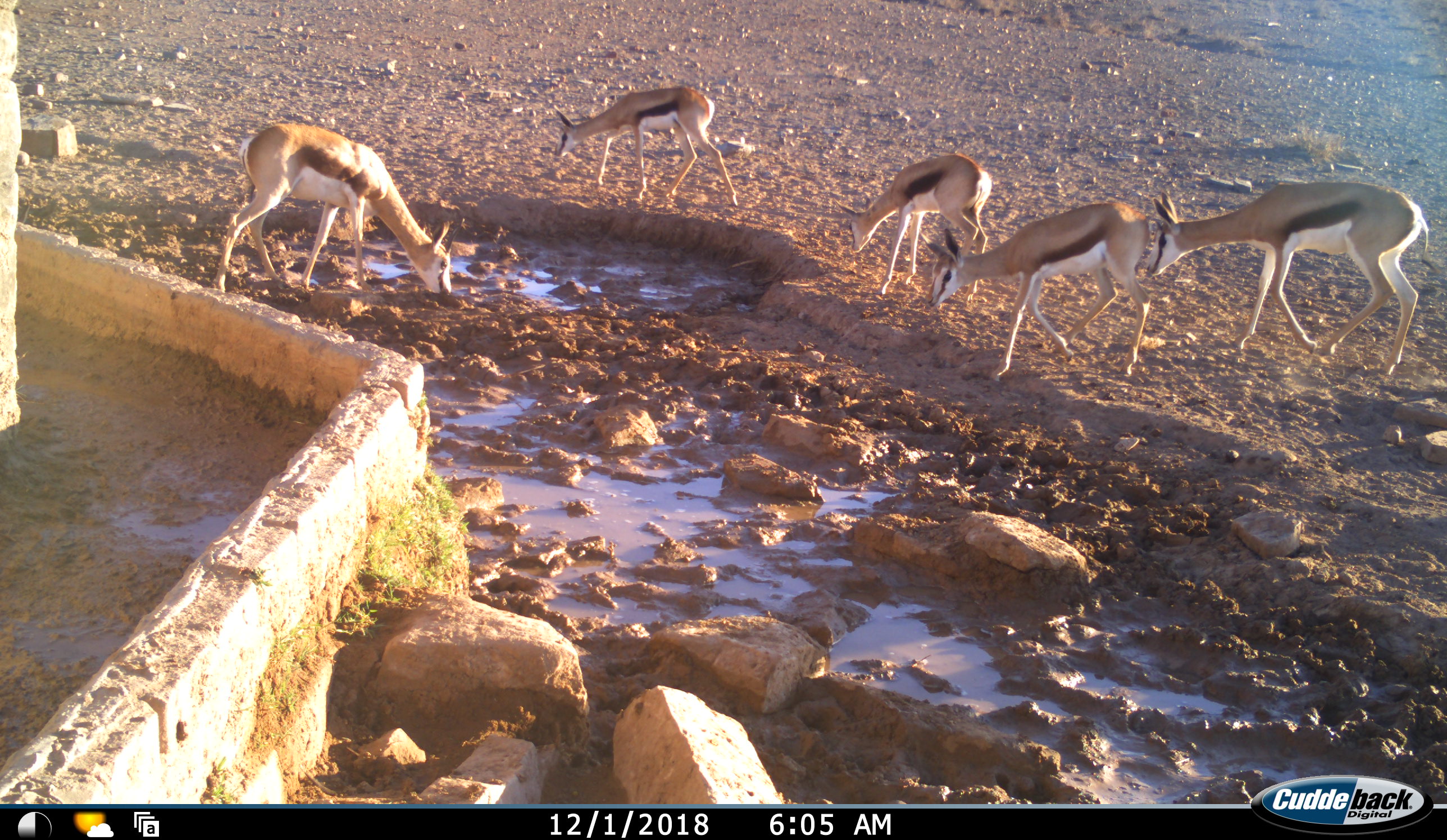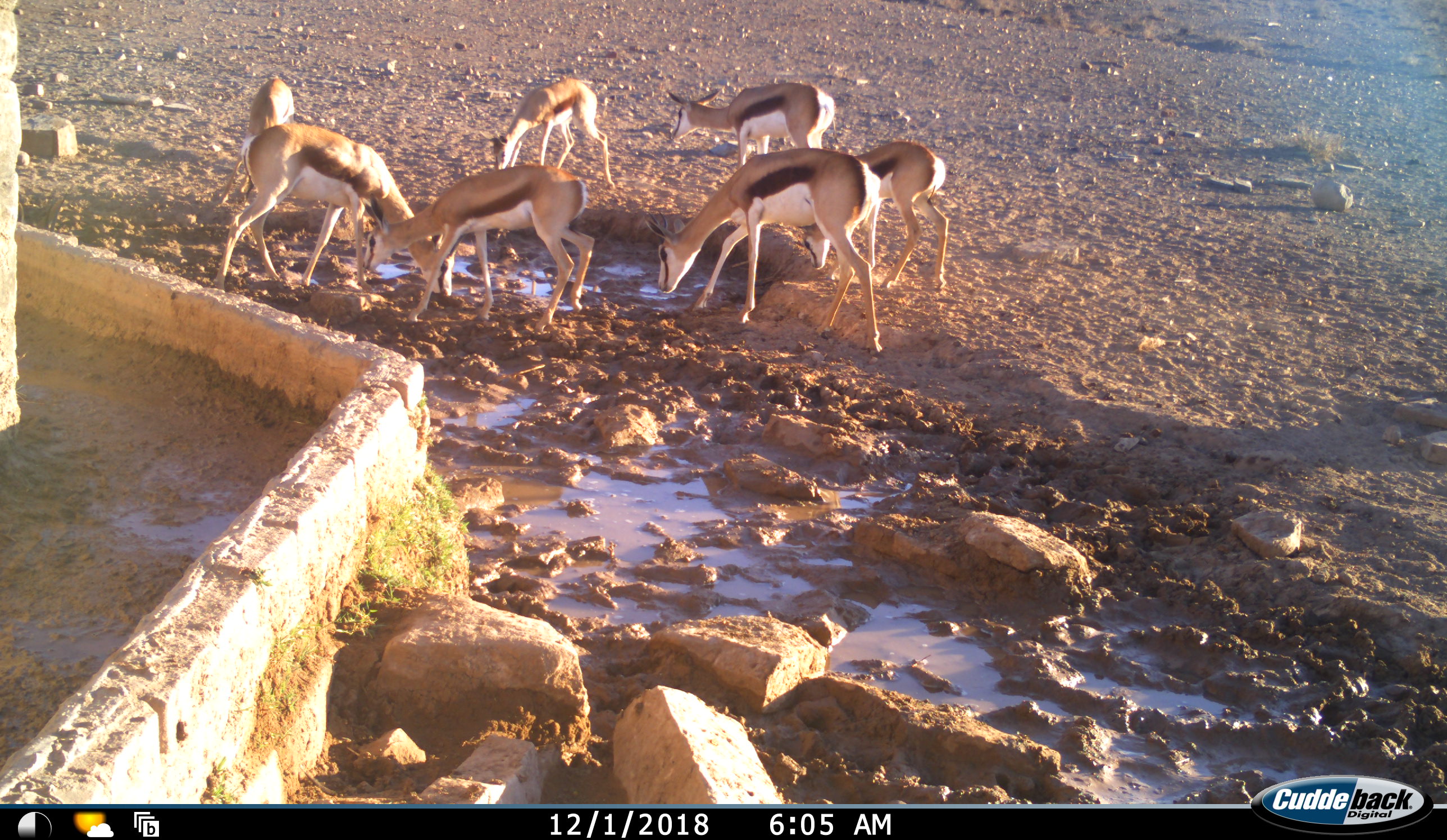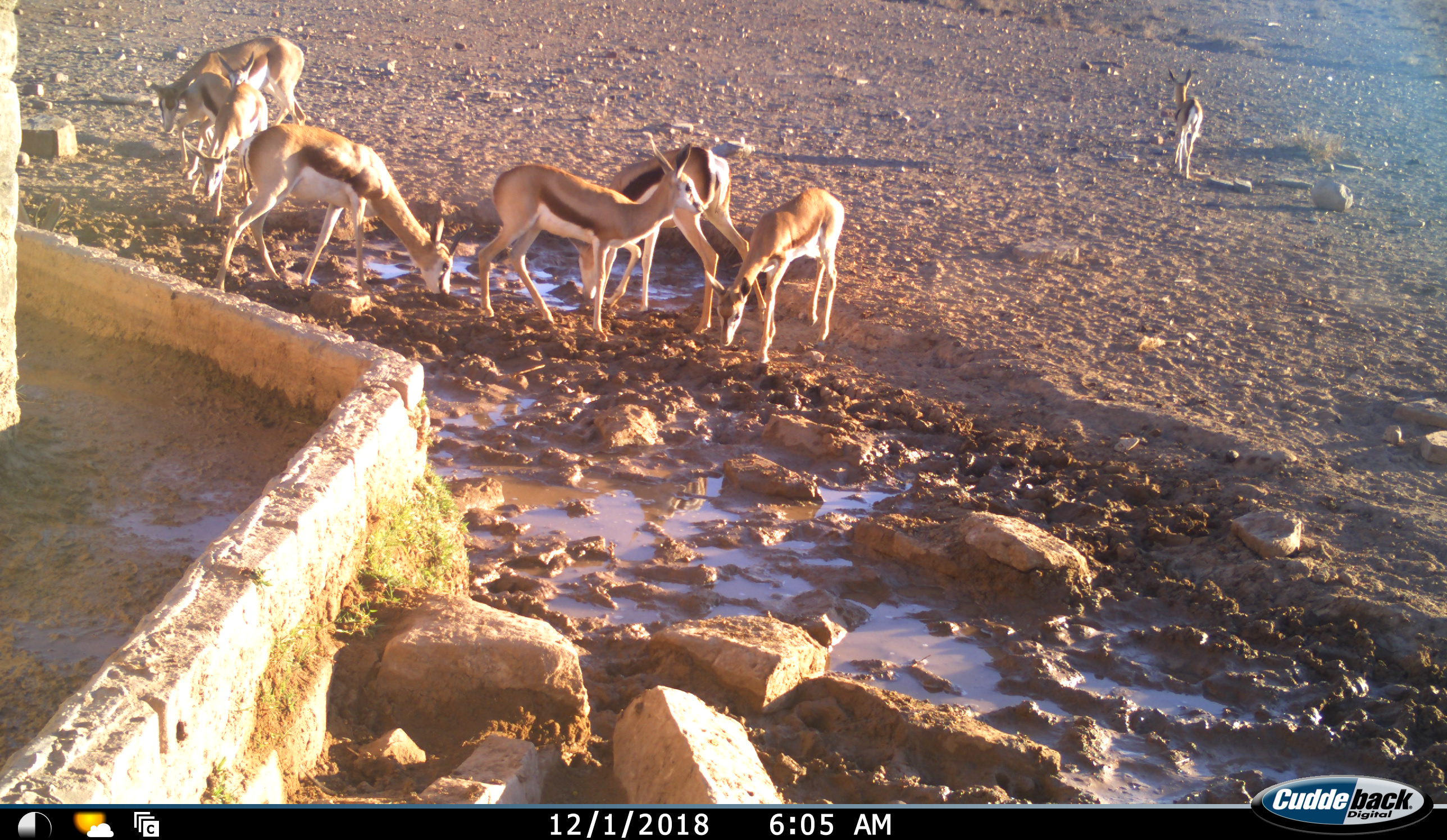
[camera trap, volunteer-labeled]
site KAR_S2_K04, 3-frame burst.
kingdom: Animalia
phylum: Chordata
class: Mammalia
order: Artiodactyla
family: Bovidae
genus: Antidorcas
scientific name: Antidorcas marsupialis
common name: springbok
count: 8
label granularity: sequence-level